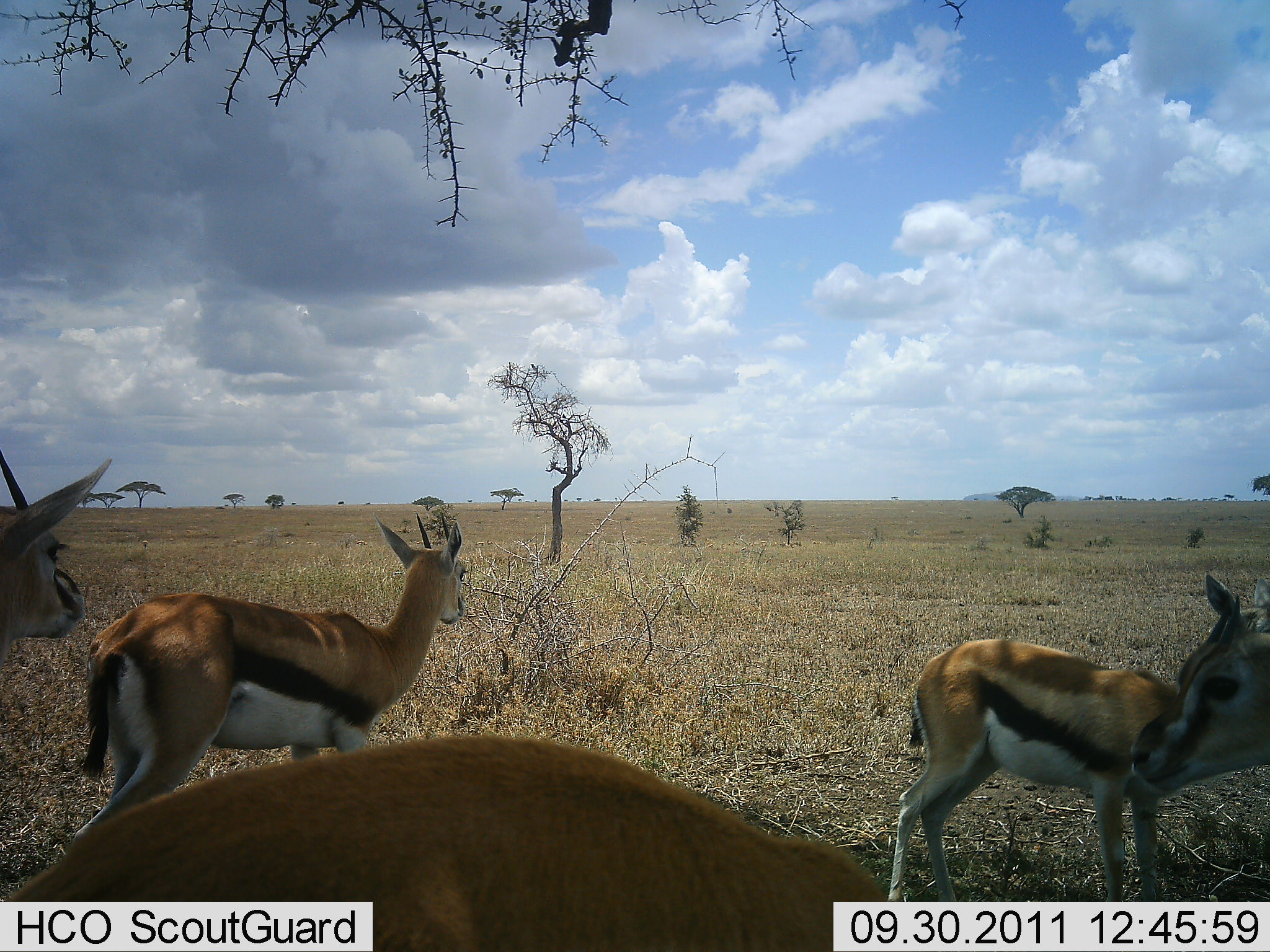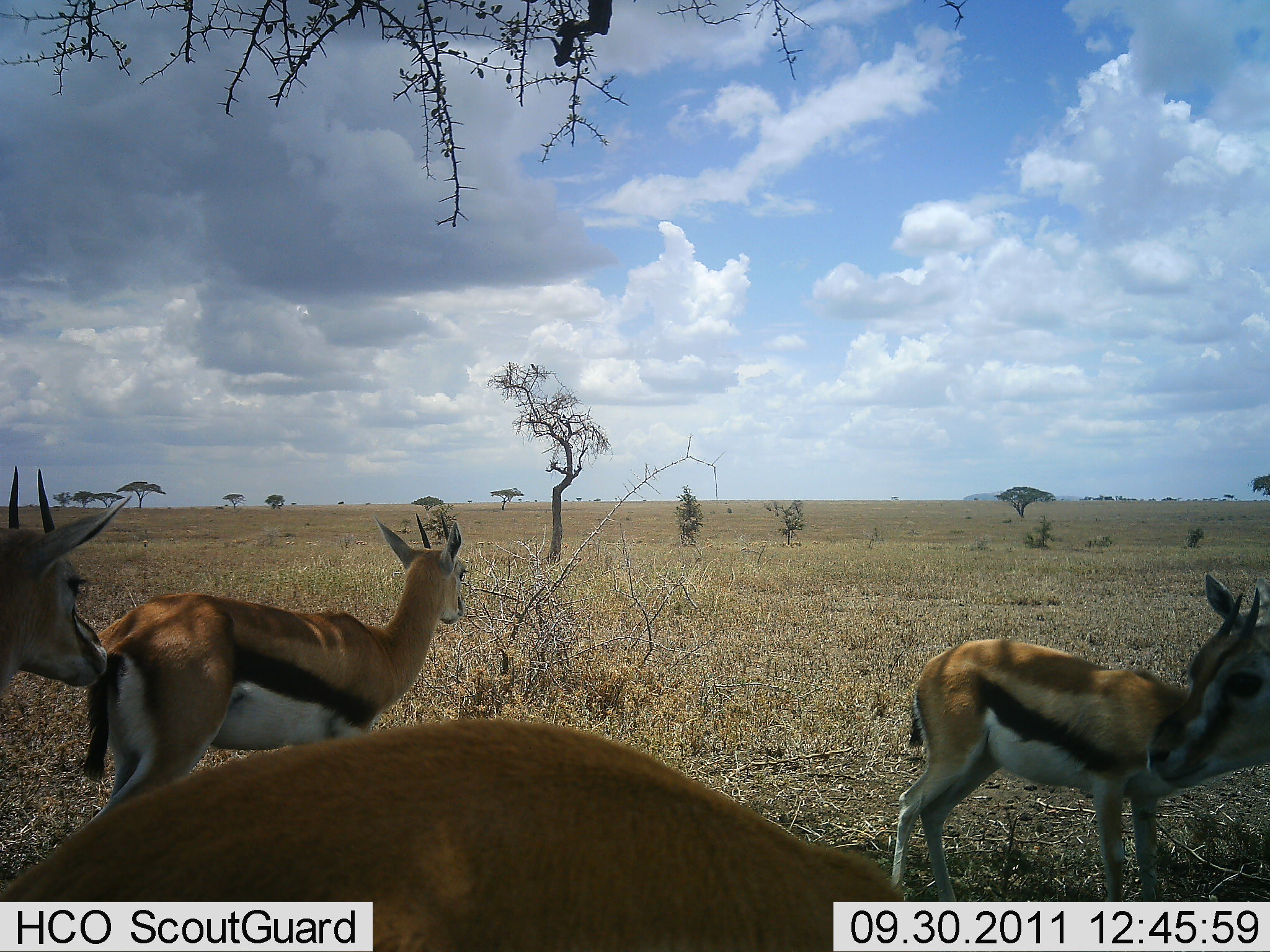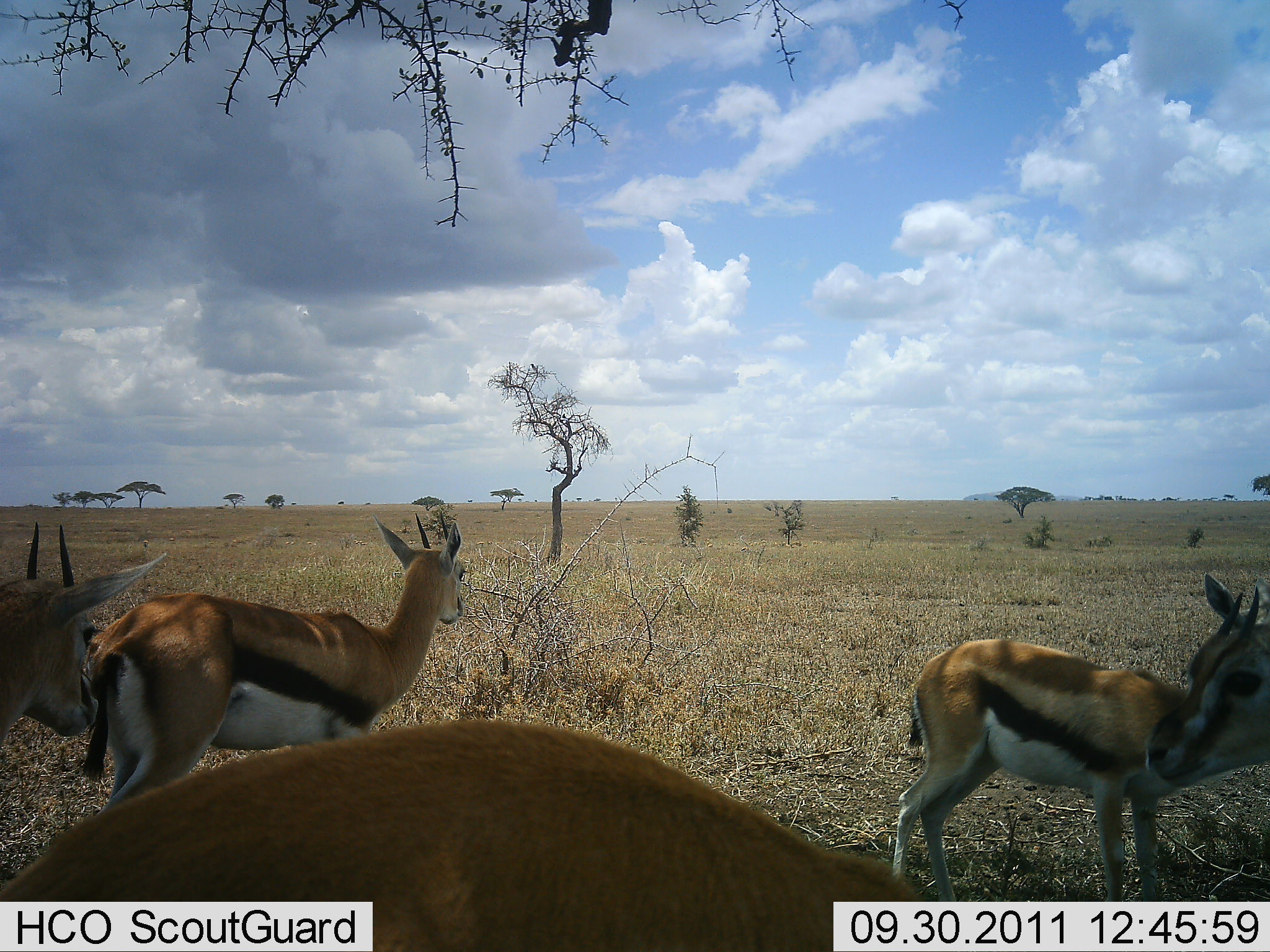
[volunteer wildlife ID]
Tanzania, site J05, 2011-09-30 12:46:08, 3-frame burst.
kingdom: Animalia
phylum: Chordata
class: Mammalia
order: Artiodactyla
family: Bovidae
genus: Eudorcas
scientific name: Eudorcas thomsonii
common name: thomson's gazelle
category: gazellethomsons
Gazellethomsons (thomson's gazelle) (Eudorcas thomsonii), count 5. Behavior (volunteer vote fractions): standing 92%, resting 0%, moving 8%, interacting 0%. Young present (vote fraction): 23%. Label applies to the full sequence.